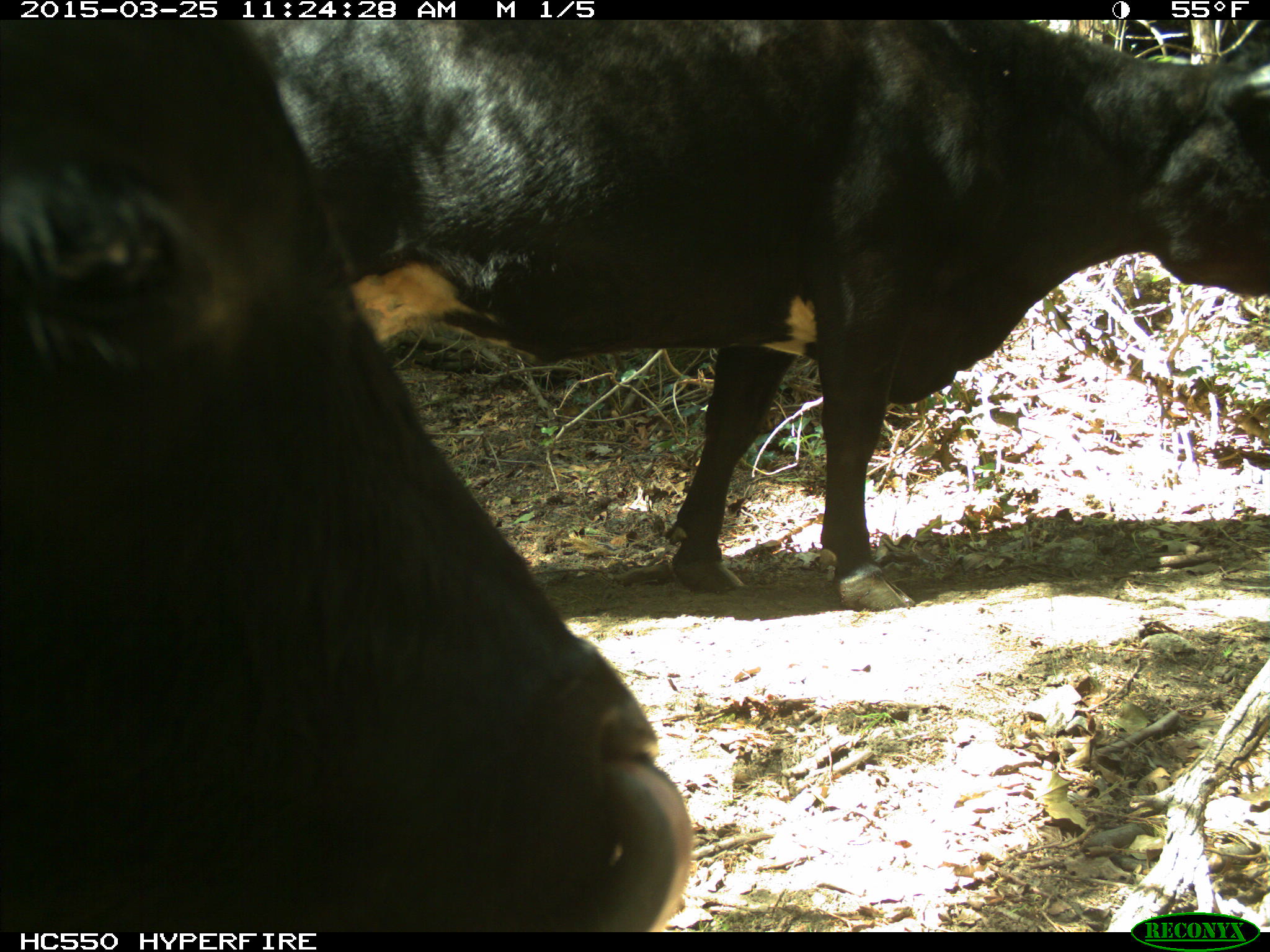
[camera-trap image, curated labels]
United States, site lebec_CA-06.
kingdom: Animalia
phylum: Chordata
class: Mammalia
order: Artiodactyla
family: Bovidae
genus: Bos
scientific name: Bos taurus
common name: domestic cow